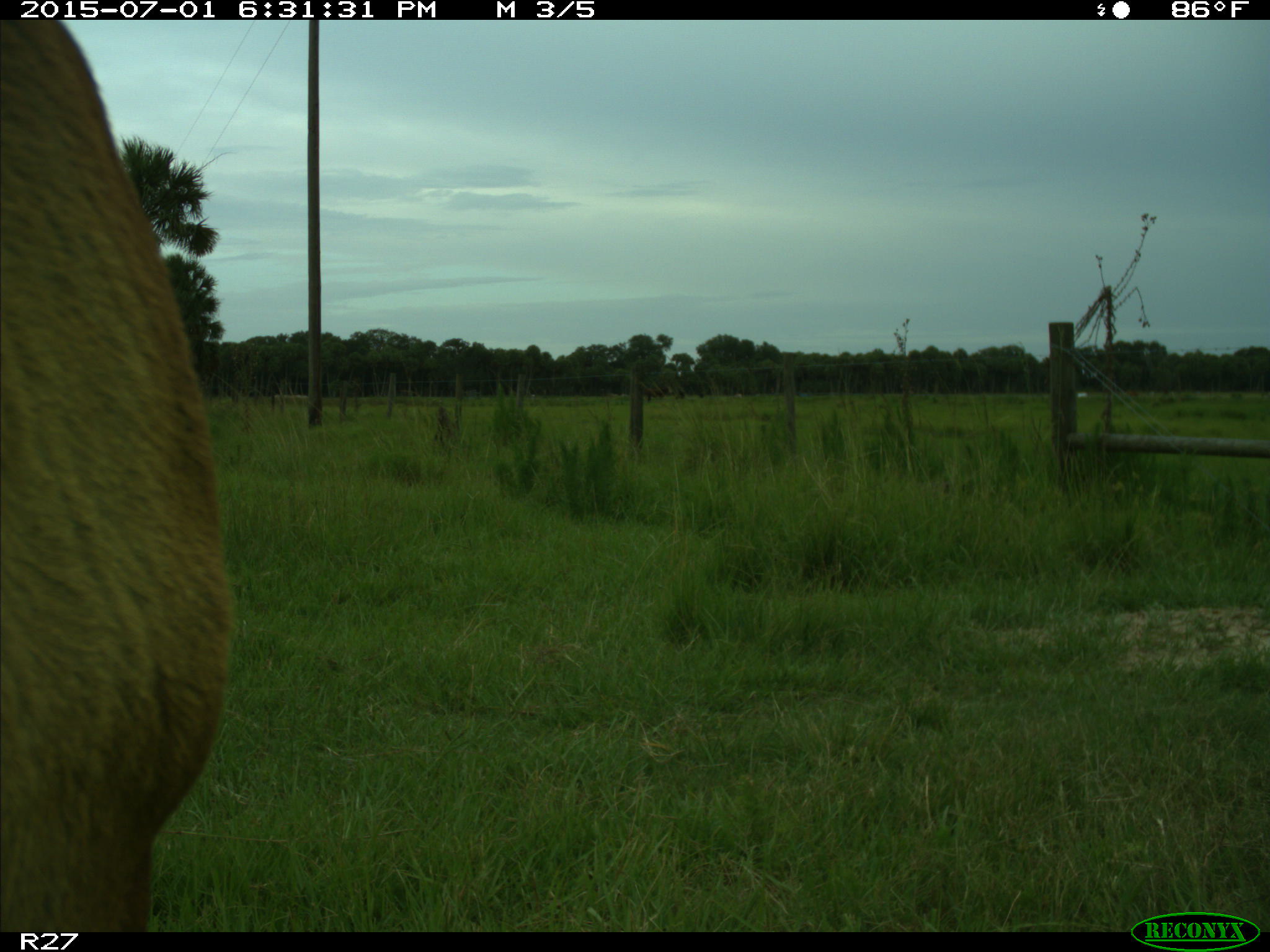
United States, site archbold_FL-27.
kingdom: Animalia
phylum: Chordata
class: Mammalia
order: Artiodactyla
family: Bovidae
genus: Bos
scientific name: Bos taurus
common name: domestic cow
Bos taurus (domestic cow).